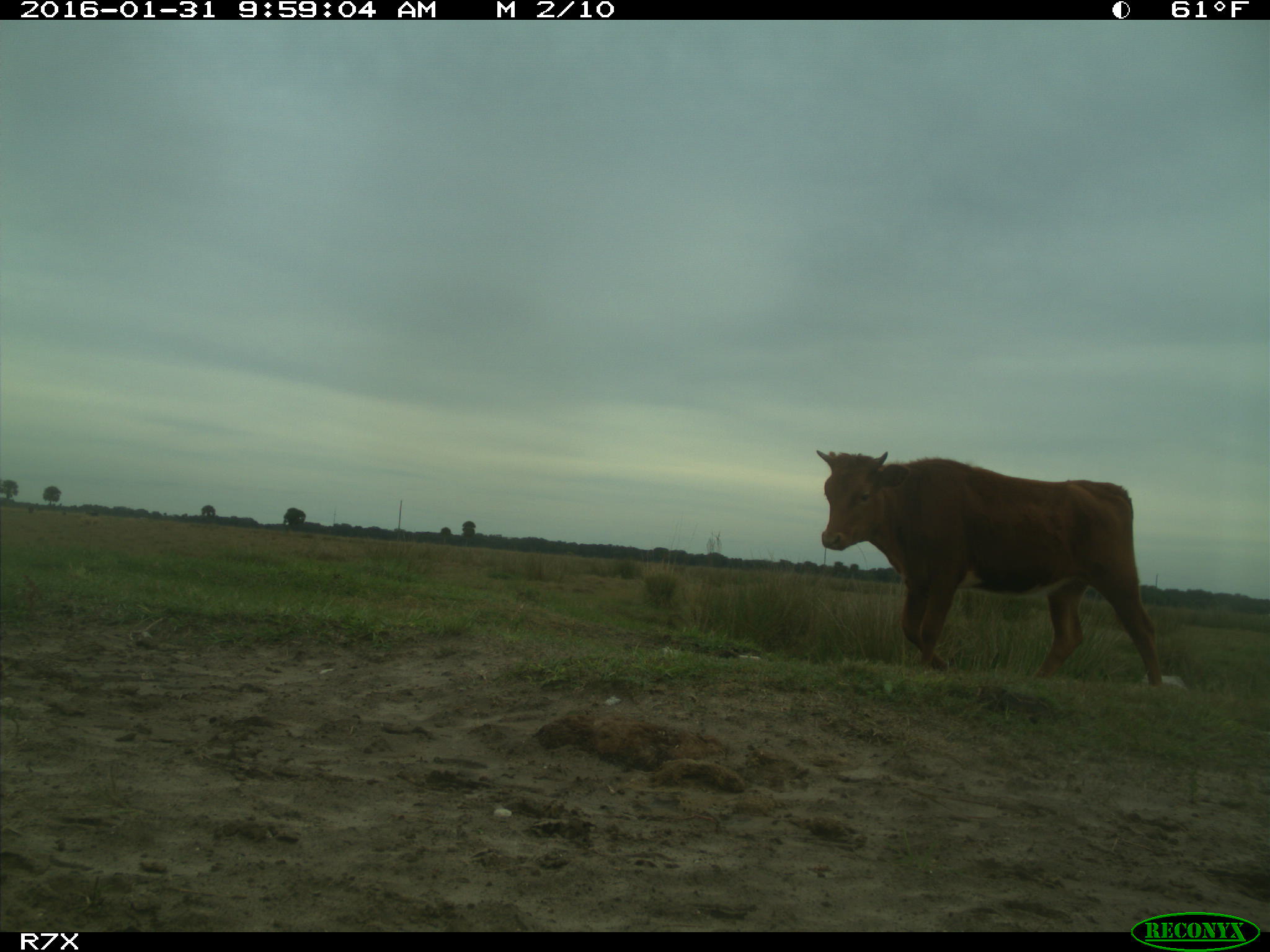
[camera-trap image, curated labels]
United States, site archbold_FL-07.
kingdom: Animalia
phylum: Chordata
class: Mammalia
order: Artiodactyla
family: Bovidae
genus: Bos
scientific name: Bos taurus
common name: domestic cow